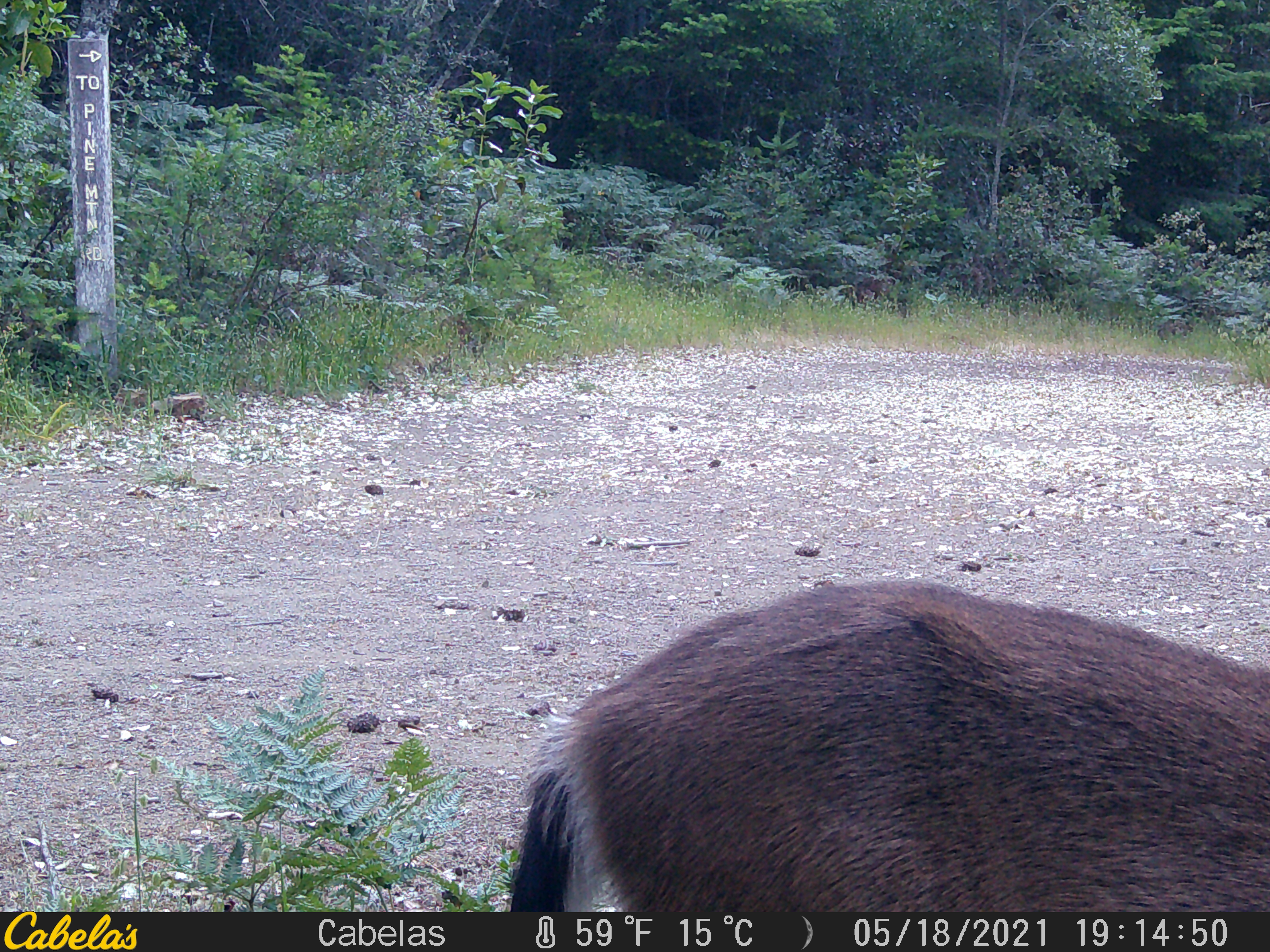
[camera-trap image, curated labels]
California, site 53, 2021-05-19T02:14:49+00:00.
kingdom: Animalia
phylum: Chordata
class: Mammalia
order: Artiodactyla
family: Cervidae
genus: Odocoileus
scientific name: Odocoileus hemionus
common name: mule deer